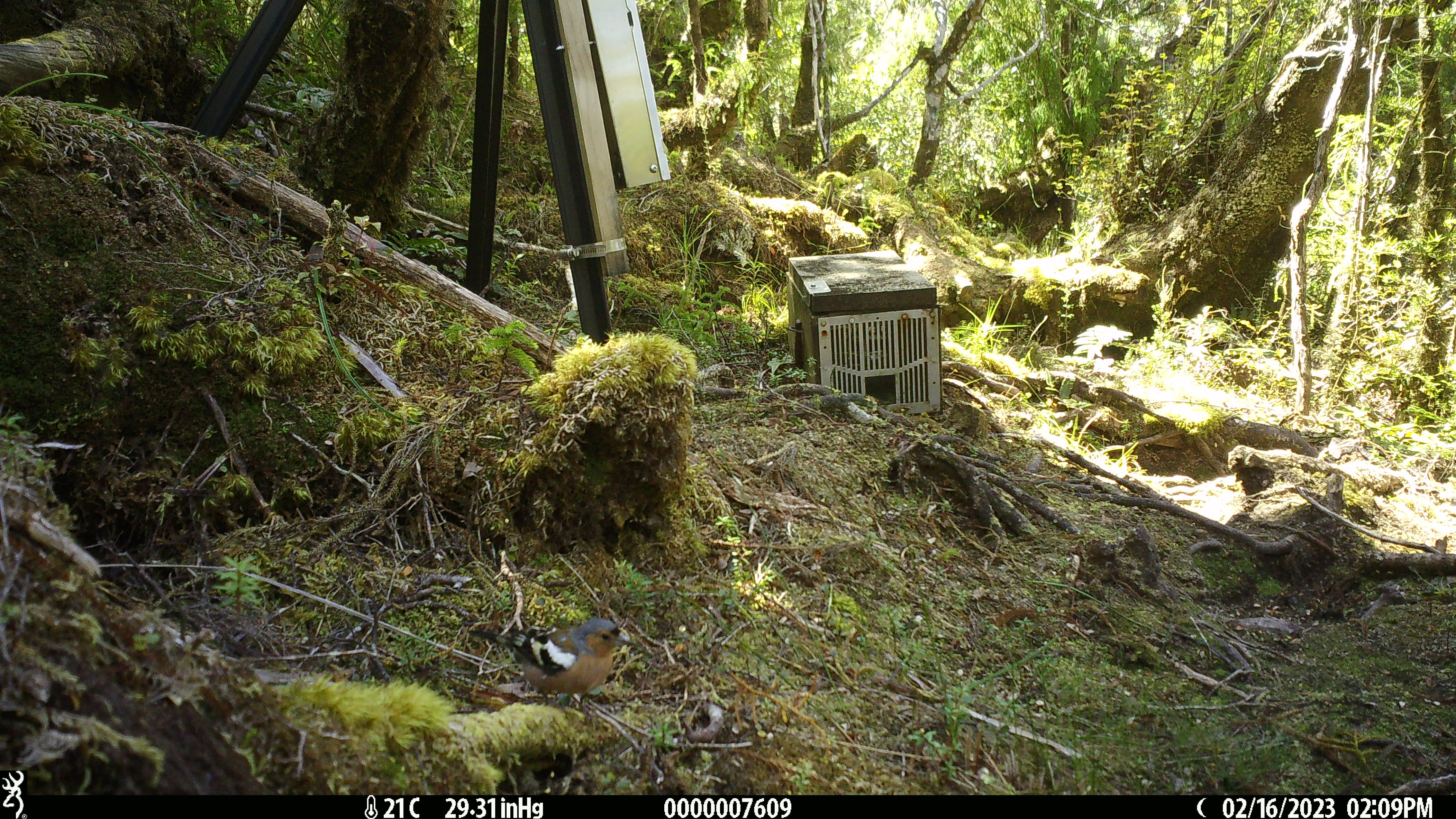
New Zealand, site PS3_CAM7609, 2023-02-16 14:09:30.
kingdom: Animalia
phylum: Chordata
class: Aves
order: Passeriformes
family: Fringillidae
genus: Fringilla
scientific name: Fringilla coelebs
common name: common chaffinch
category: chaffinch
Chaffinch (common chaffinch) (Fringilla coelebs).